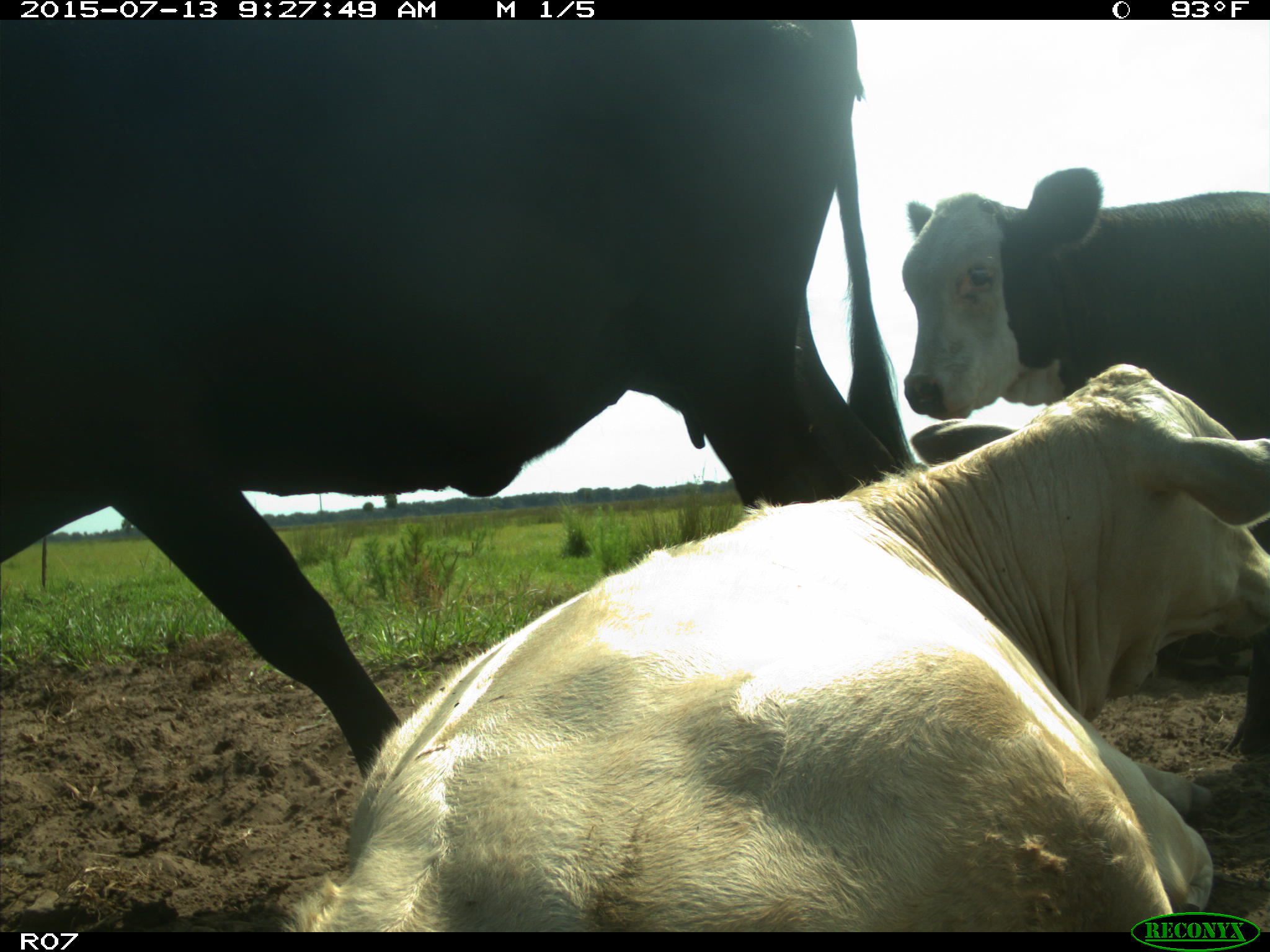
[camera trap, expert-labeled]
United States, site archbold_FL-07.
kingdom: Animalia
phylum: Chordata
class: Mammalia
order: Artiodactyla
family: Bovidae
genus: Bos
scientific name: Bos taurus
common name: domestic cow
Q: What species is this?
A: Bos taurus (domestic cow).